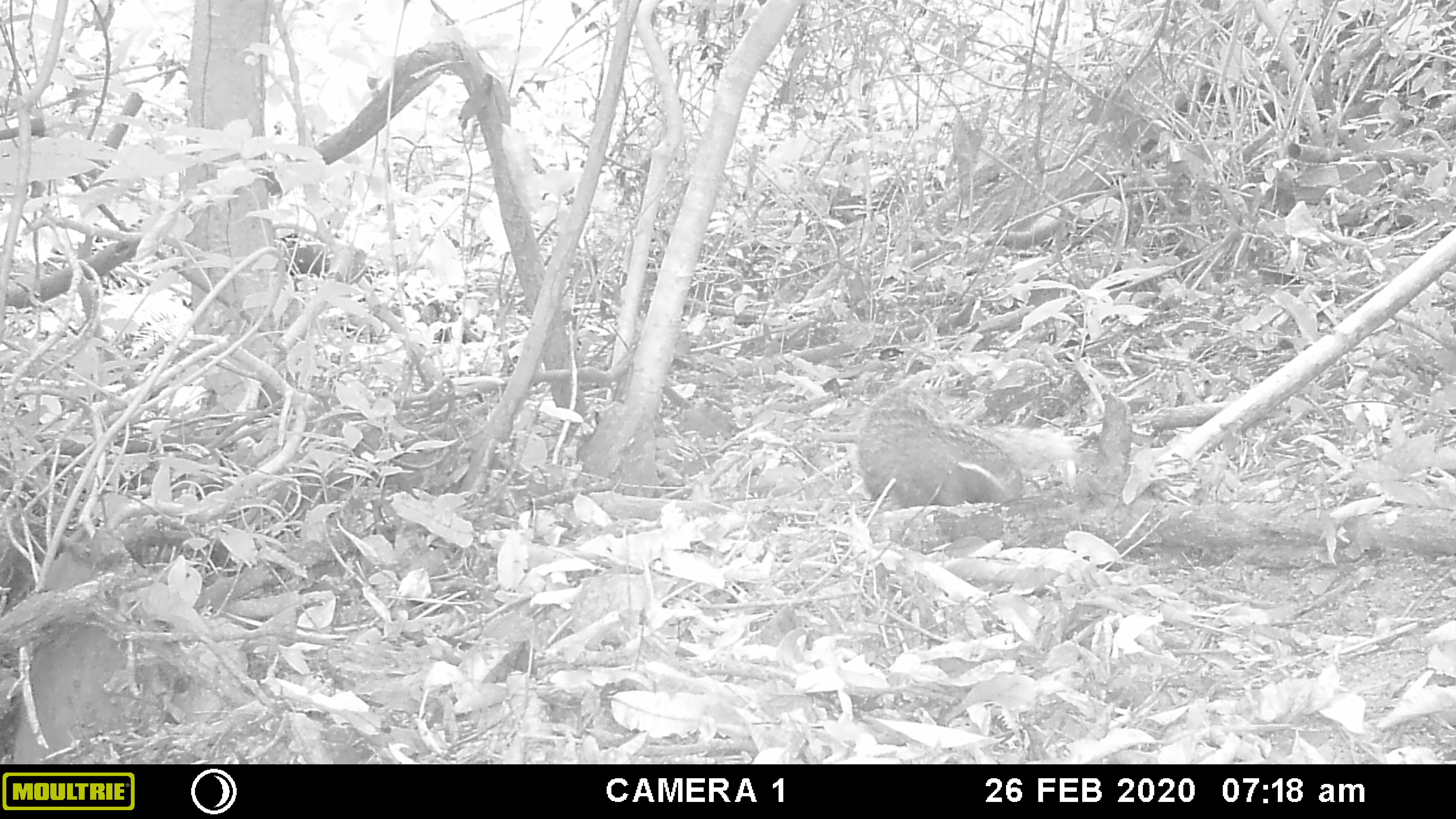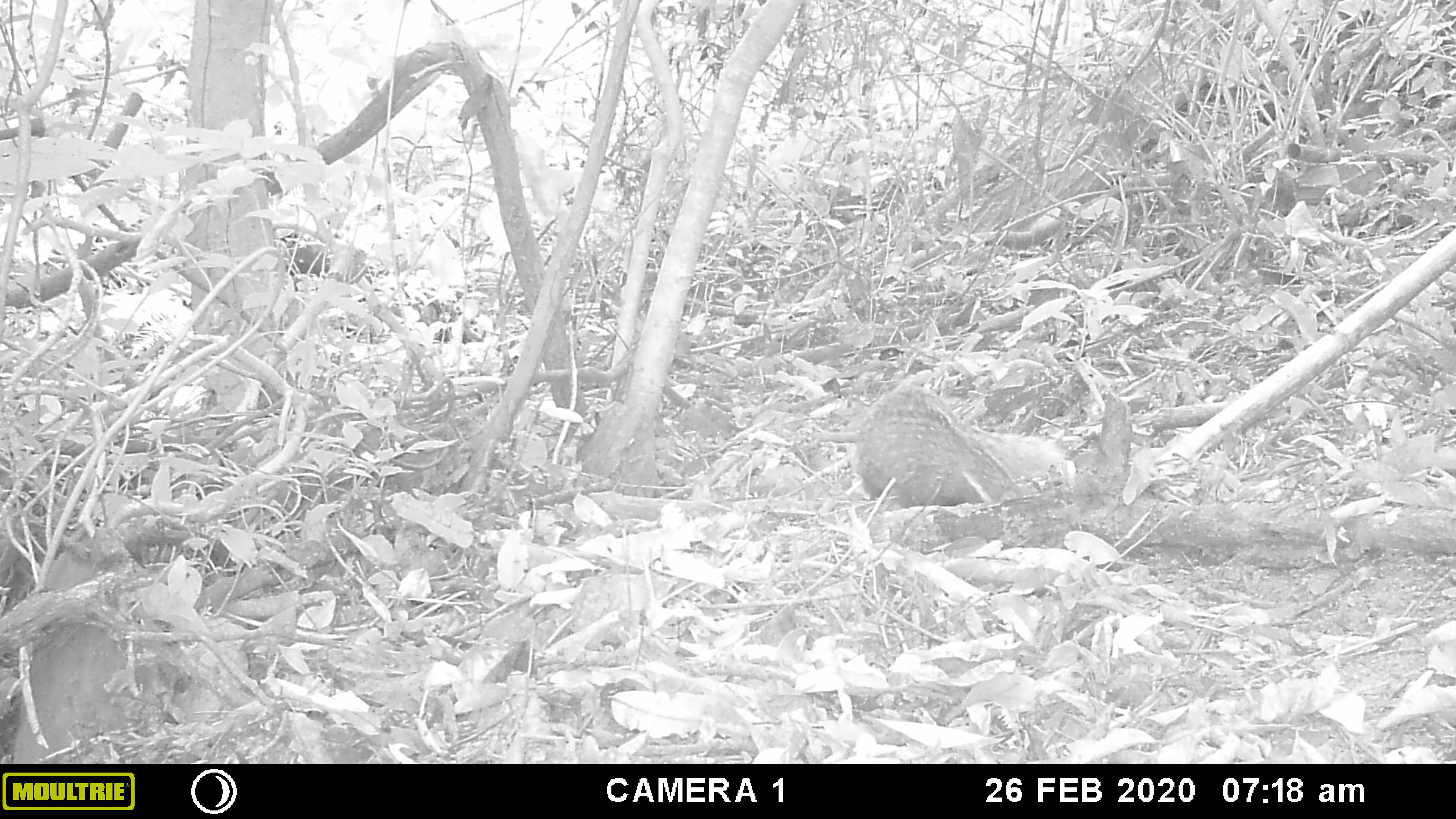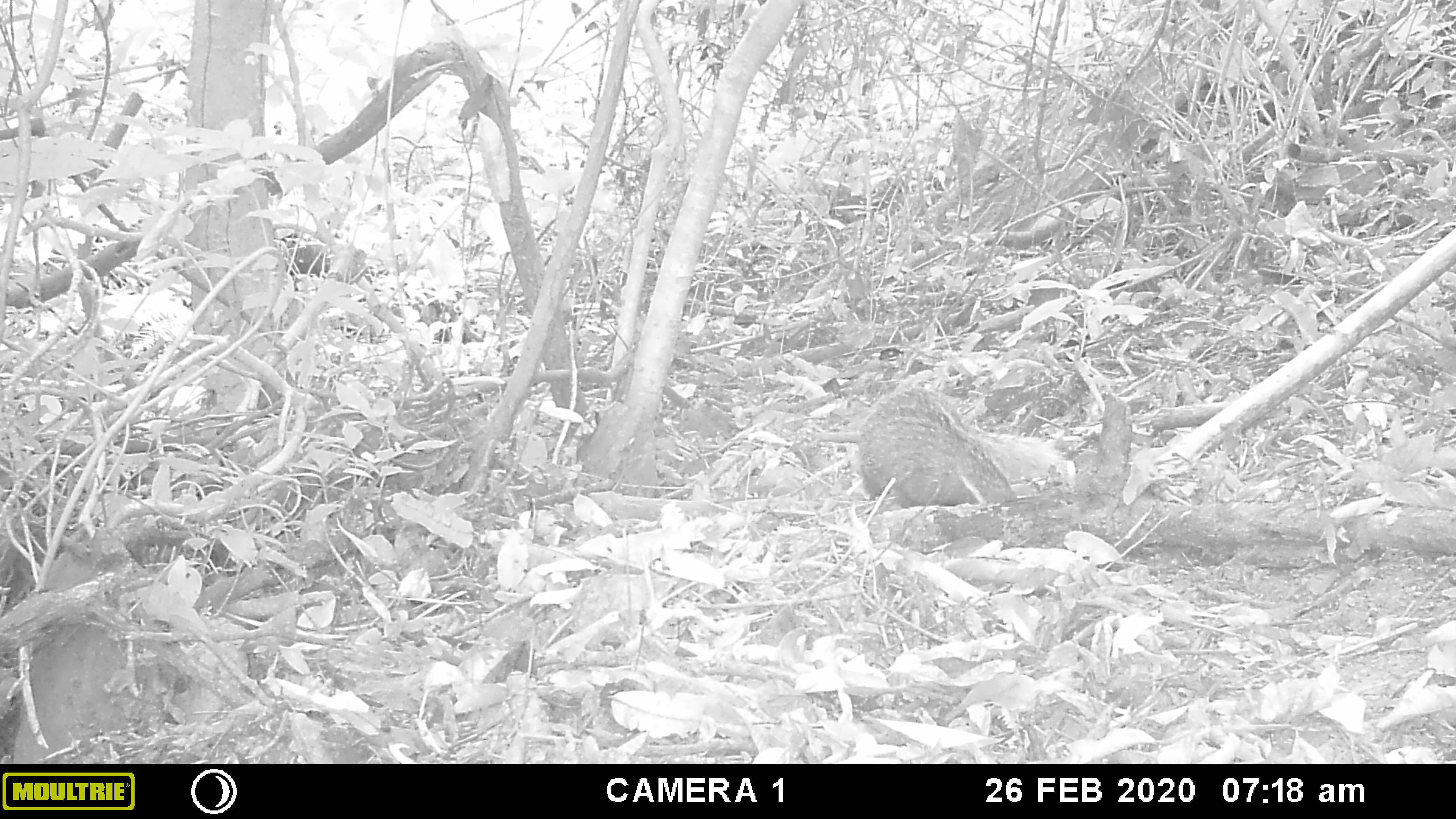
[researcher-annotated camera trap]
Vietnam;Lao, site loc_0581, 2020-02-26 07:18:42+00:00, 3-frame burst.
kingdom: Animalia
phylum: Chordata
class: Mammalia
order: Carnivora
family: Herpestidae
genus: Urva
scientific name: Urva urva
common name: crab-eating mongoose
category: crab eating mongoose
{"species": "crab eating mongoose (crab-eating mongoose) (Urva urva)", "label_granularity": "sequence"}